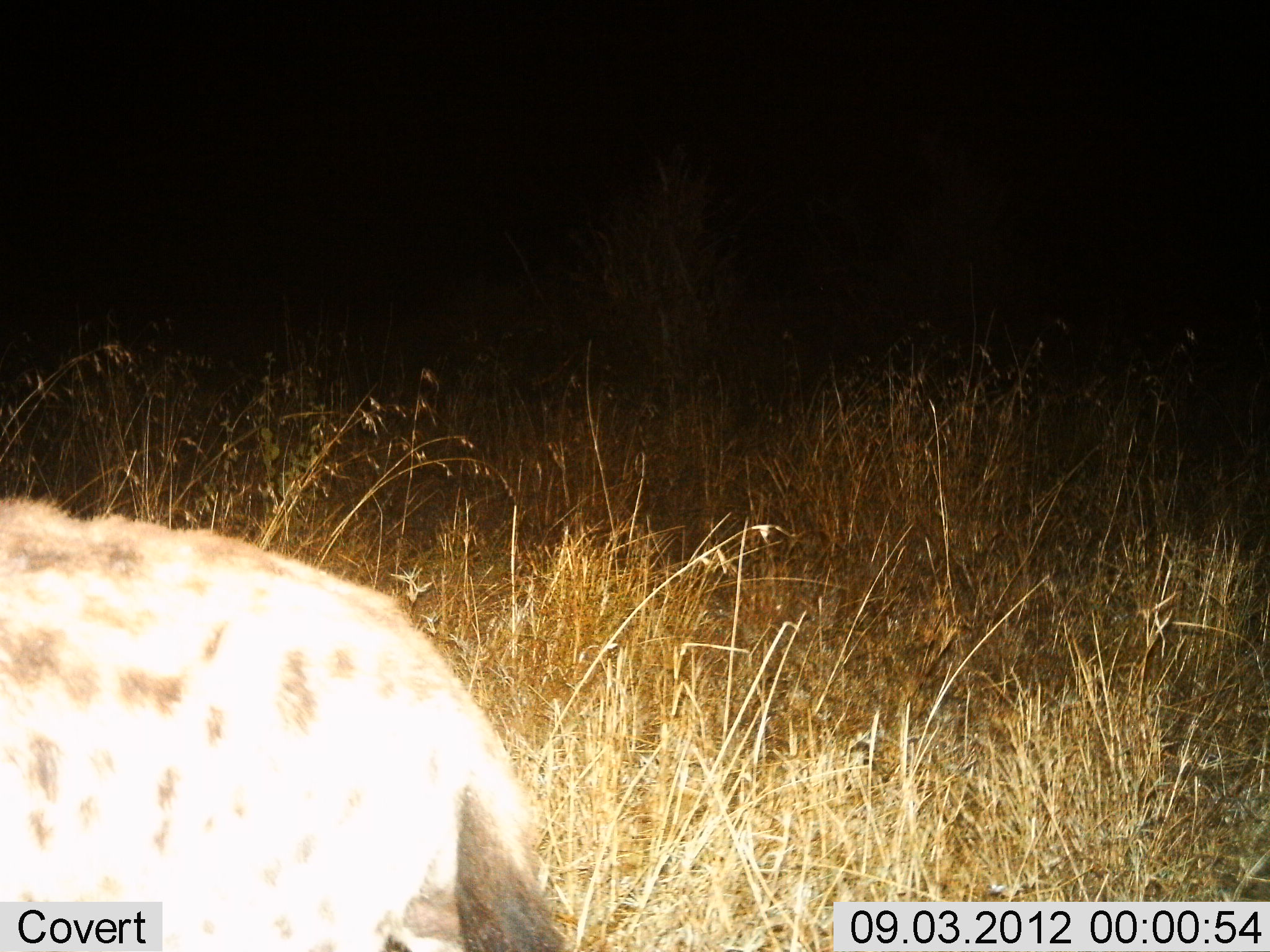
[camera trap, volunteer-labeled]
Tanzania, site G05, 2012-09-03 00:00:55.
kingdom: Animalia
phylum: Chordata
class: Mammalia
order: Carnivora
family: Hyaenidae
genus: Crocuta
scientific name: Crocuta crocuta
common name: spotted hyena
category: hyenaspotted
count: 1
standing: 70%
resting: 0%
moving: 30%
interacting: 0%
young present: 0%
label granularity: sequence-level